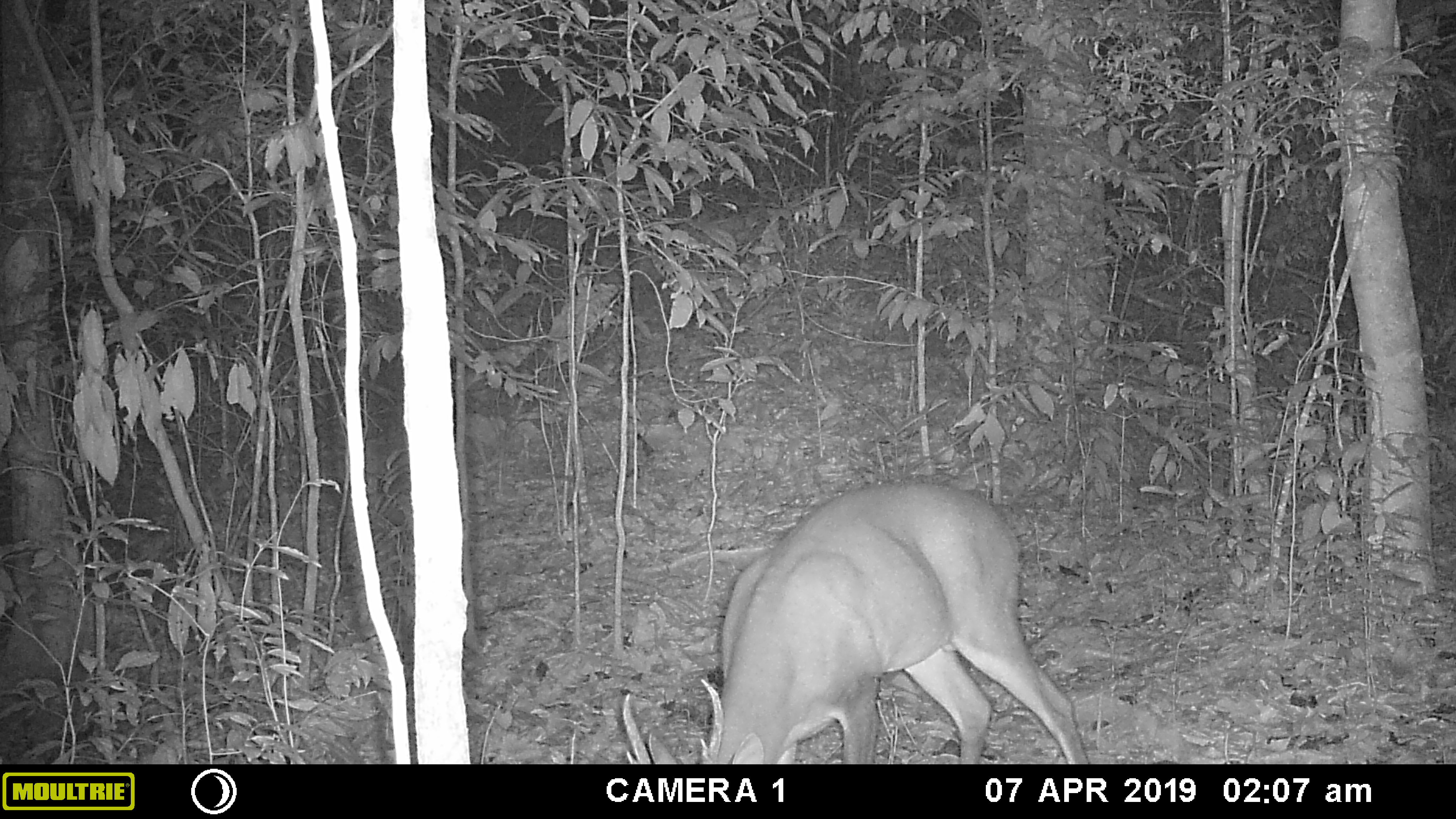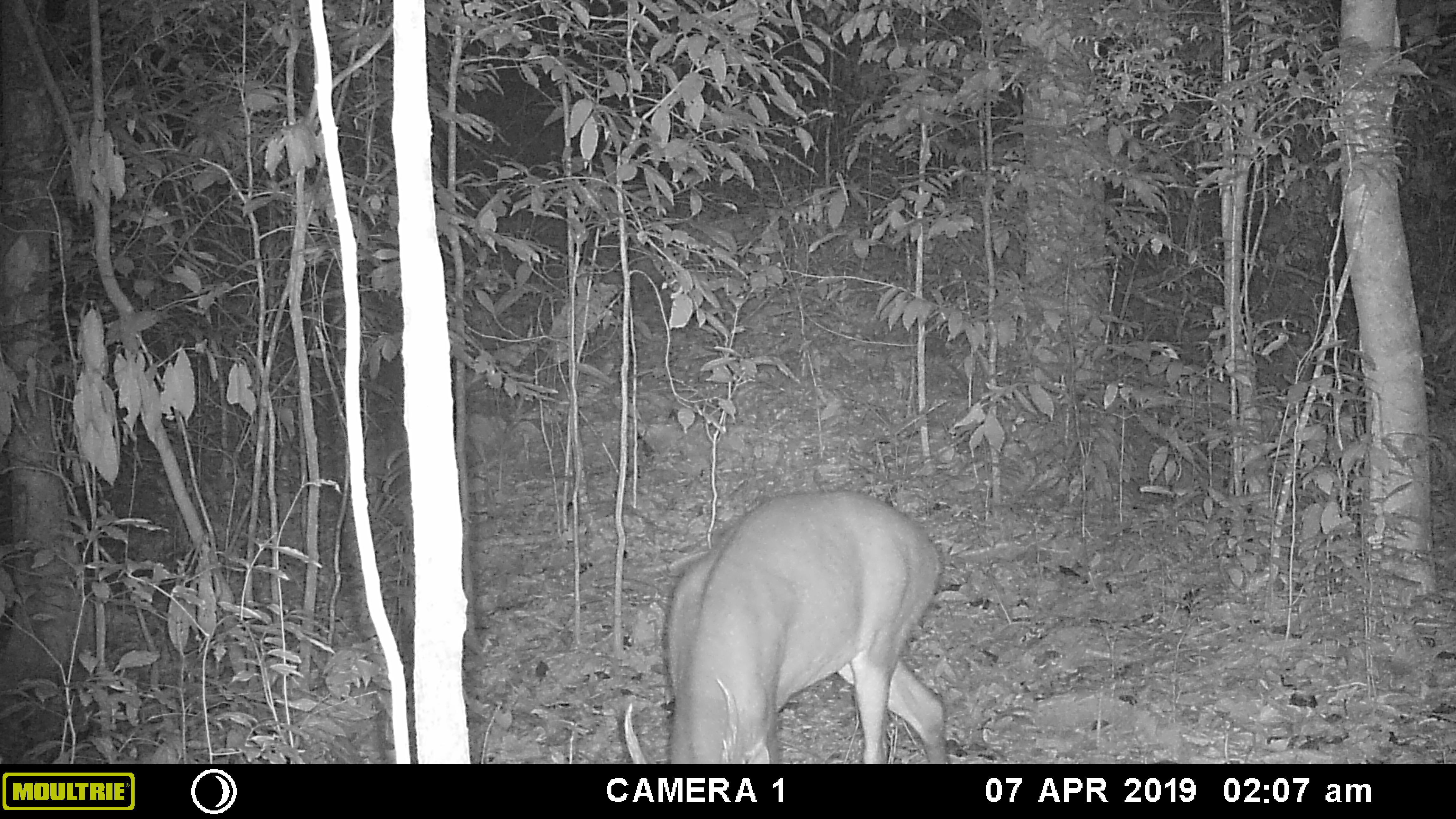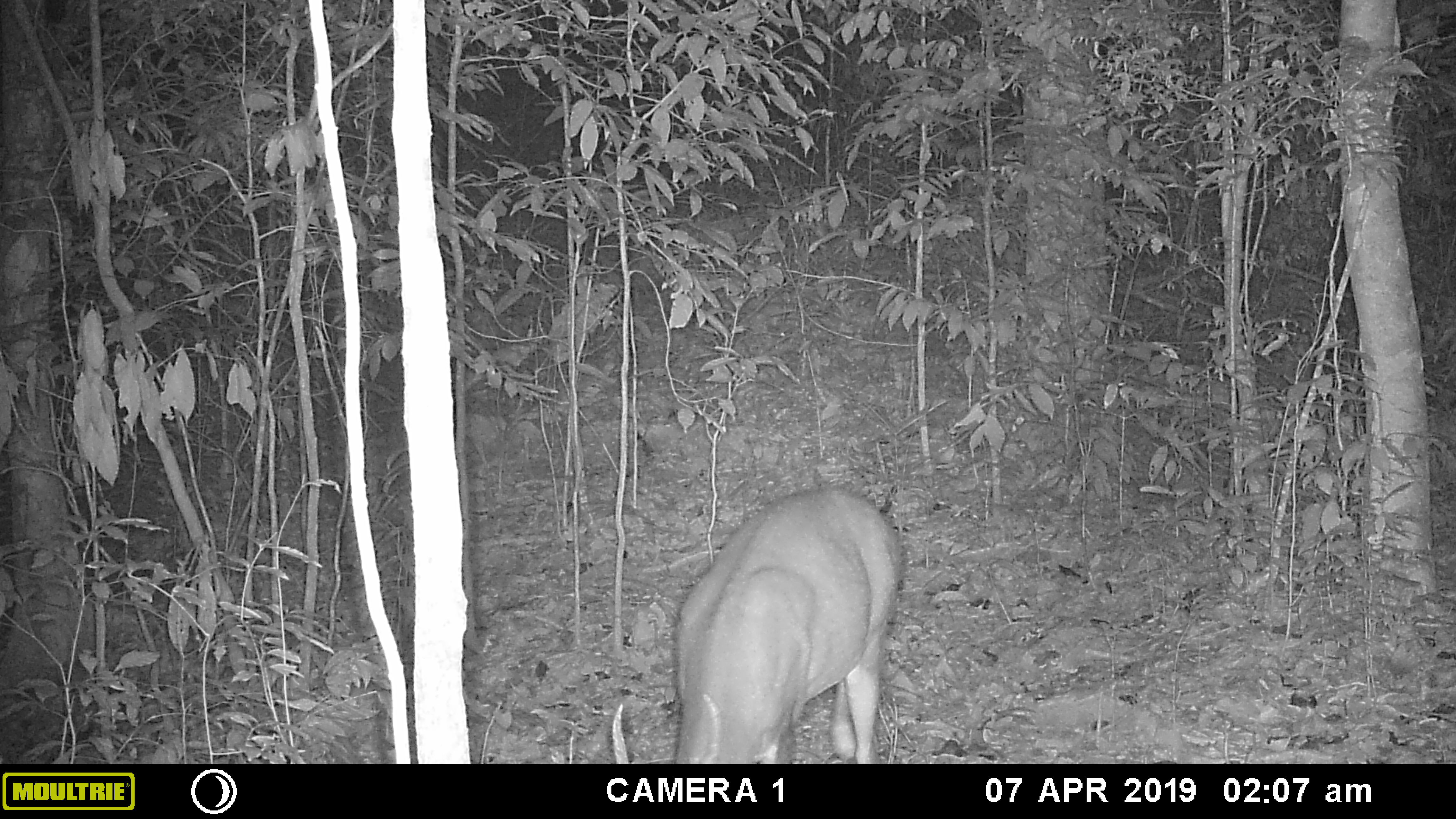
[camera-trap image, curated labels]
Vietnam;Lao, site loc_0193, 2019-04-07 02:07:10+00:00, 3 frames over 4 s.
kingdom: Animalia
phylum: Chordata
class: Mammalia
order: Artiodactyla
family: Cervidae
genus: Muntiacus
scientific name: Muntiacus vuquangensis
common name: large-antlered muntjac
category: large antlered muntjac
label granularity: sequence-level